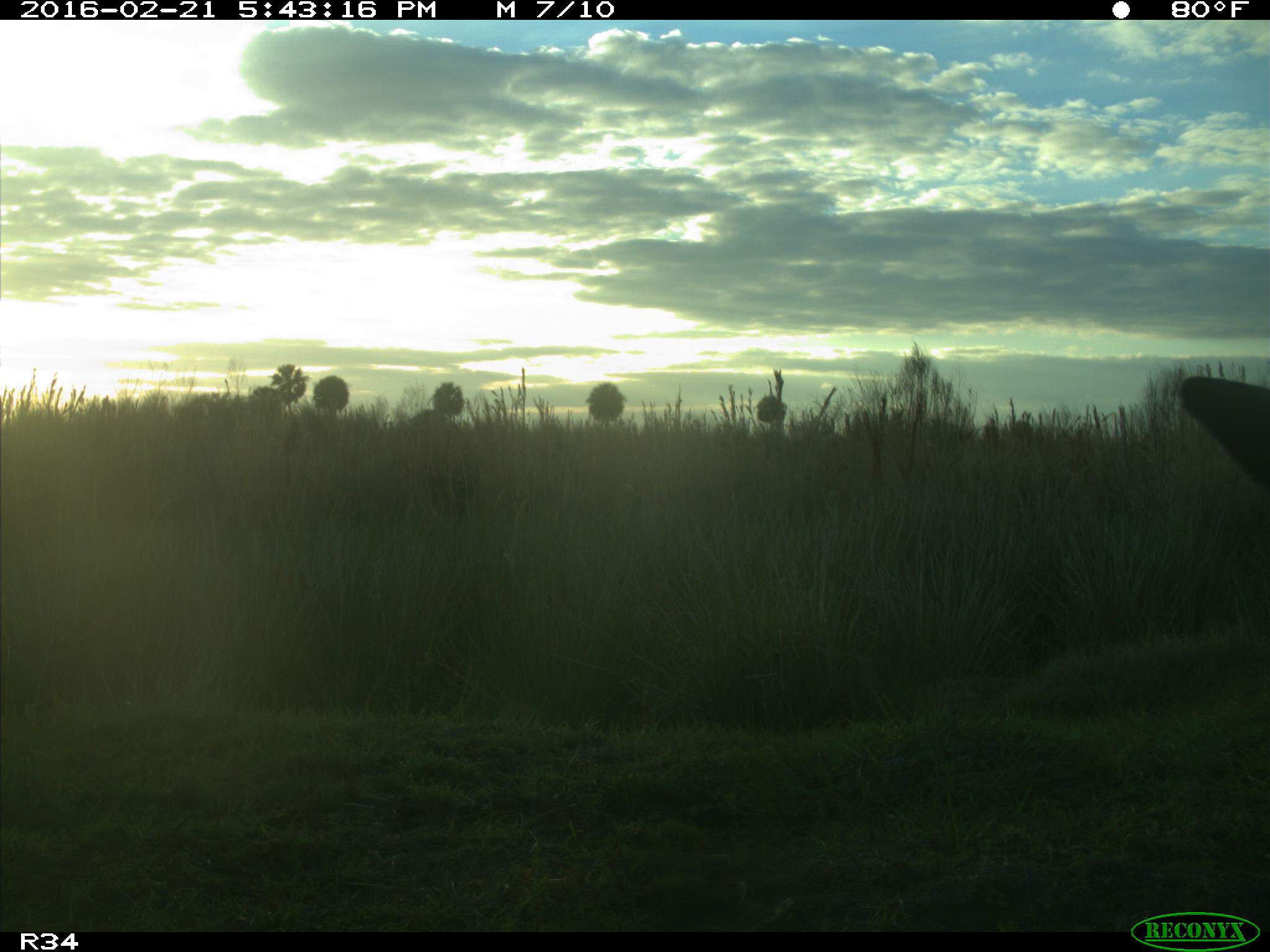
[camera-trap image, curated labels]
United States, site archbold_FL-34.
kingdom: Animalia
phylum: Chordata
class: Mammalia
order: Artiodactyla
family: Bovidae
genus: Bos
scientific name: Bos taurus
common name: domestic cow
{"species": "Bos taurus (domestic cow)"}